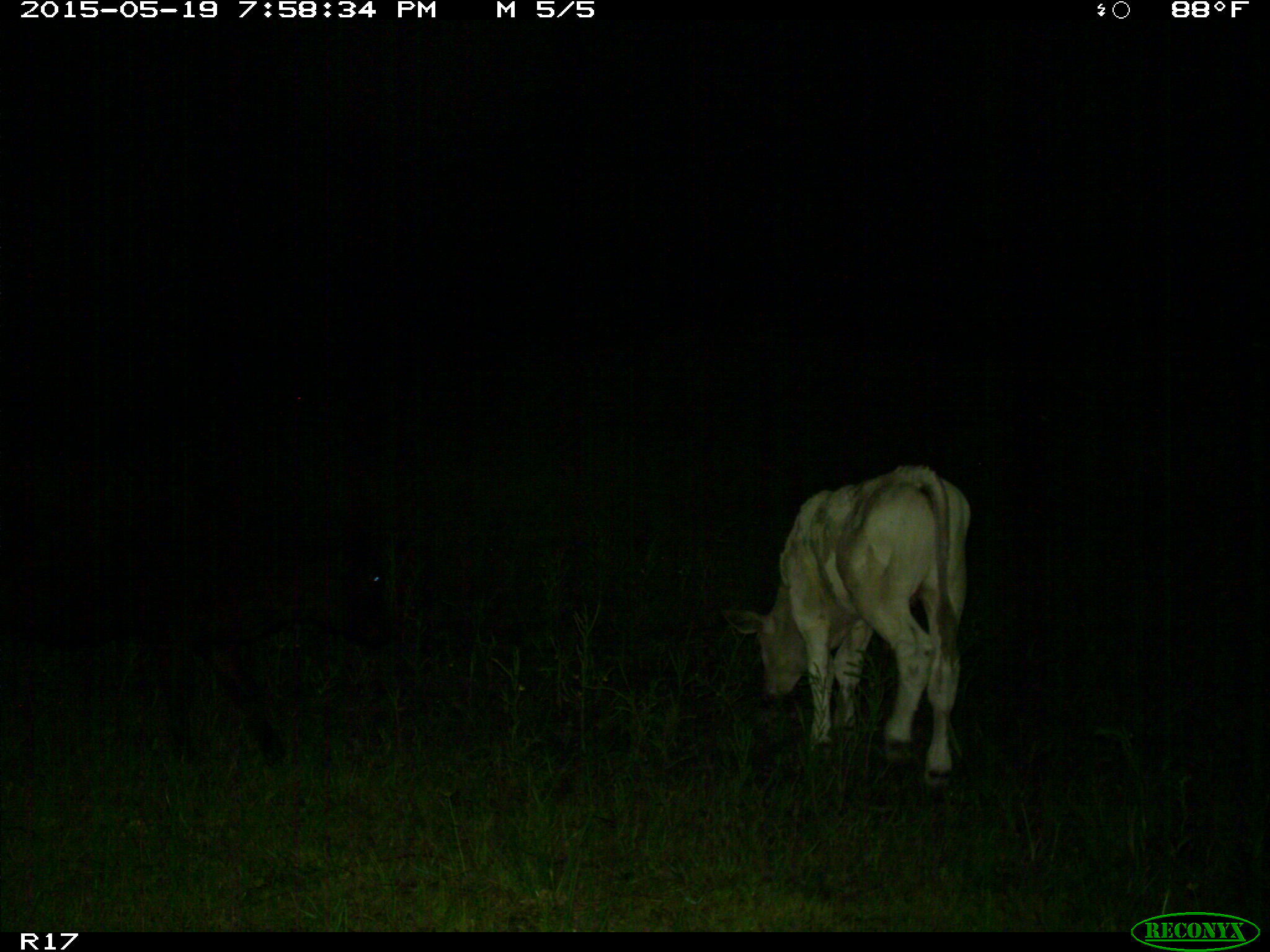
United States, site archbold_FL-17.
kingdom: Animalia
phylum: Chordata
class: Mammalia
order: Artiodactyla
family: Bovidae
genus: Bos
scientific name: Bos taurus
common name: domestic cow